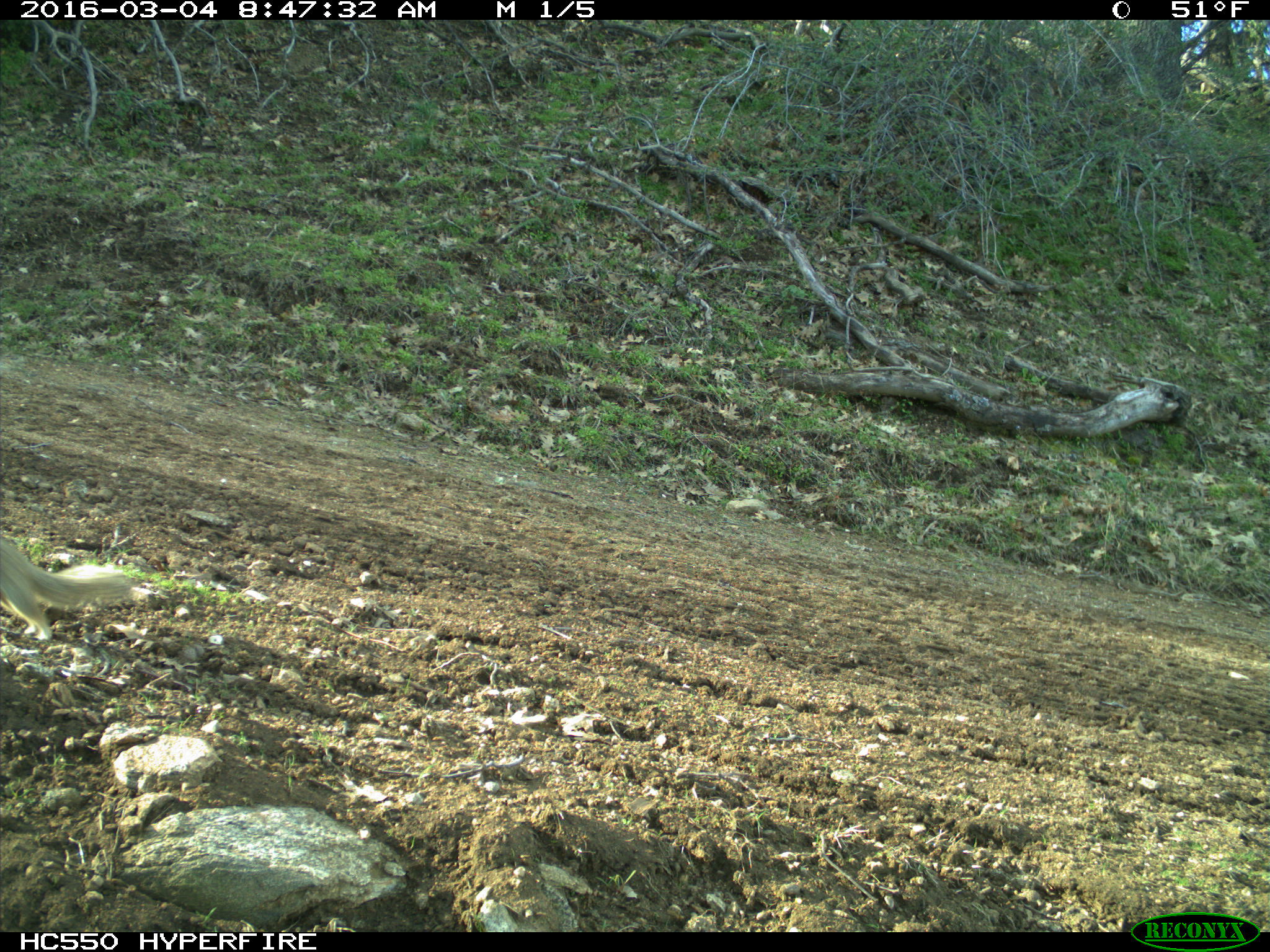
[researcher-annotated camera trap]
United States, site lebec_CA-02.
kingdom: Animalia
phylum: Chordata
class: Mammalia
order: Rodentia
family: Sciuridae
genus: Otospermophilus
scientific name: Otospermophilus beecheyi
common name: california ground squirrel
Otospermophilus beecheyi (california ground squirrel).